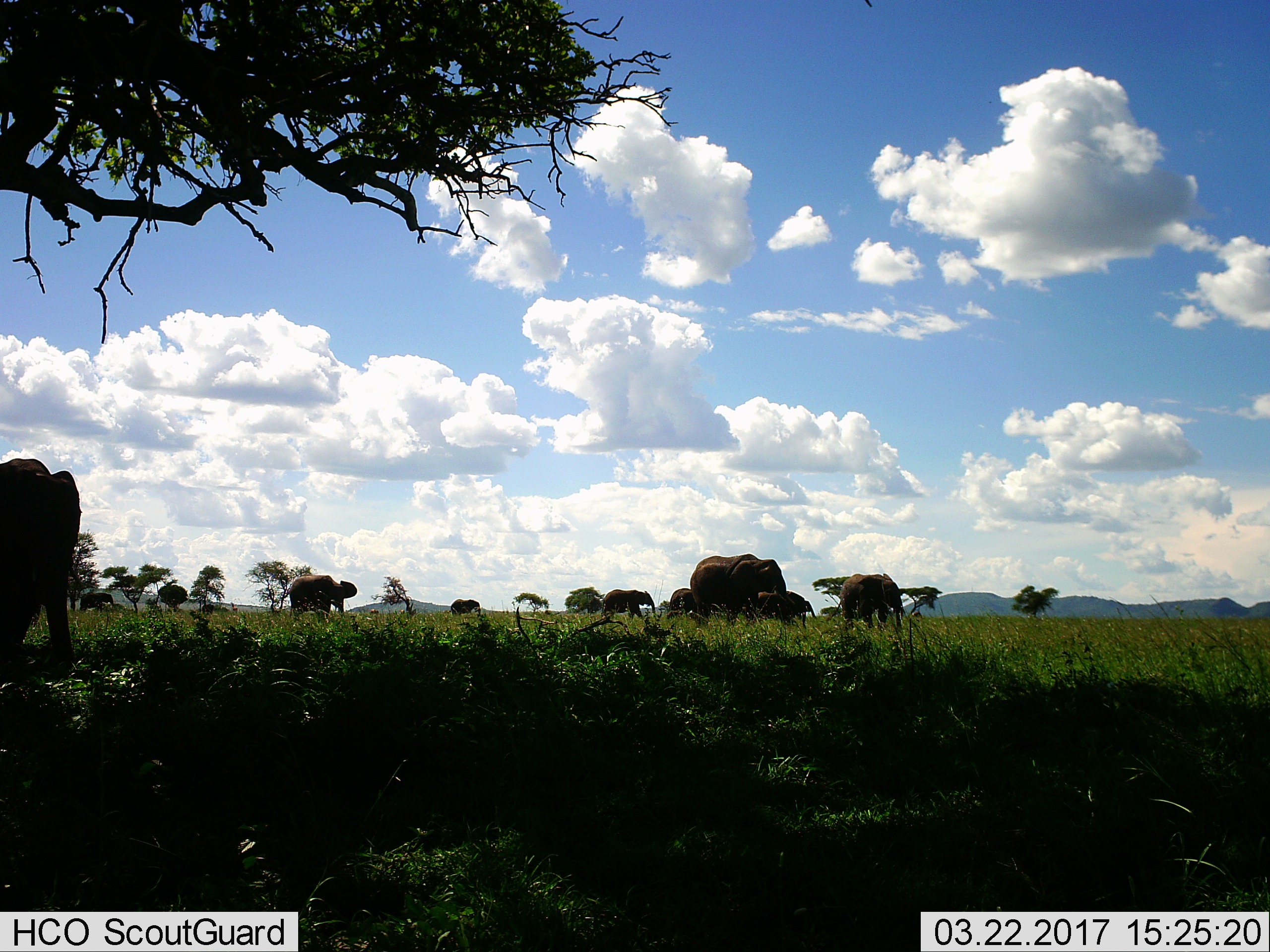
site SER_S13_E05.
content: unidentified animal